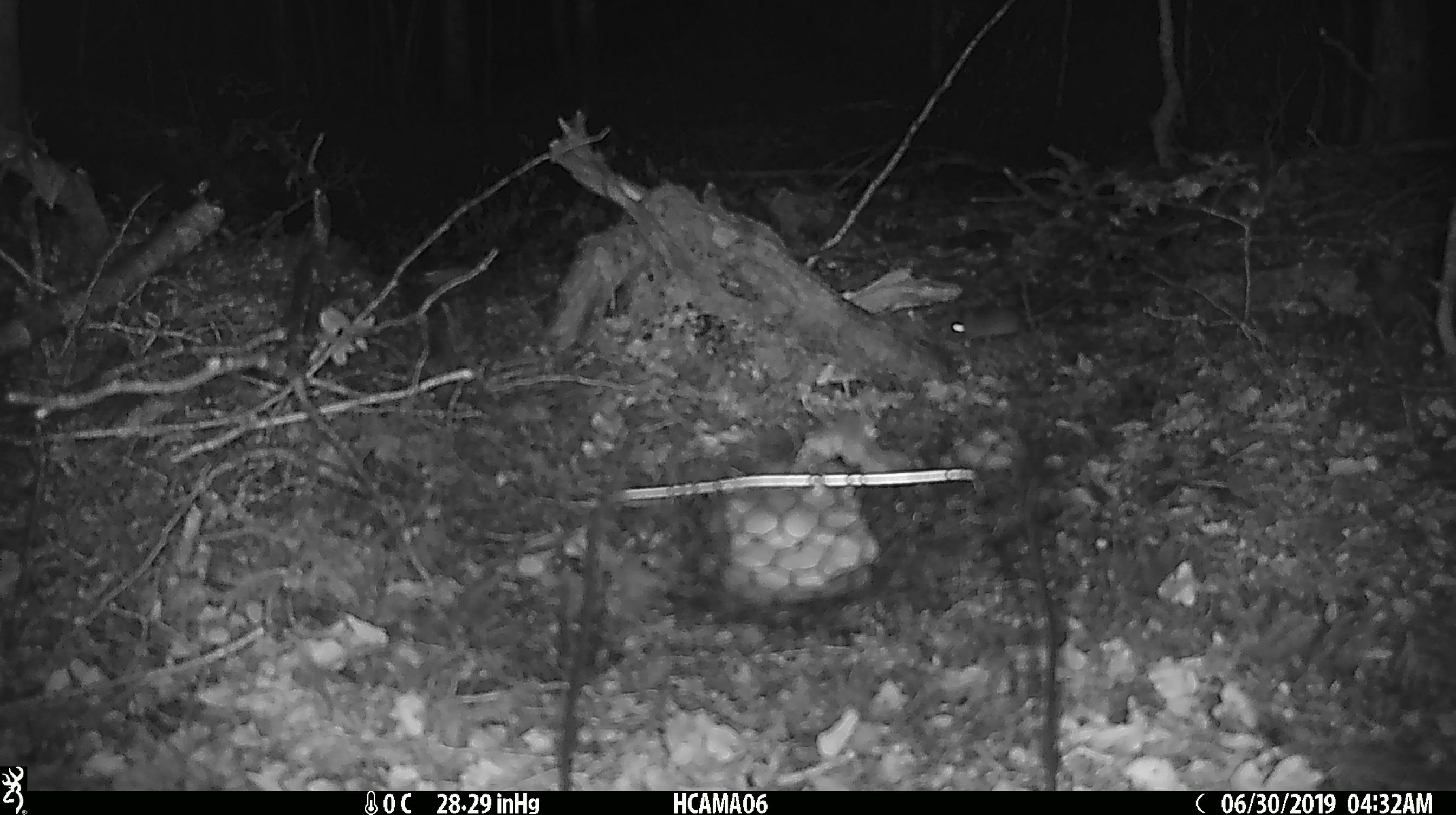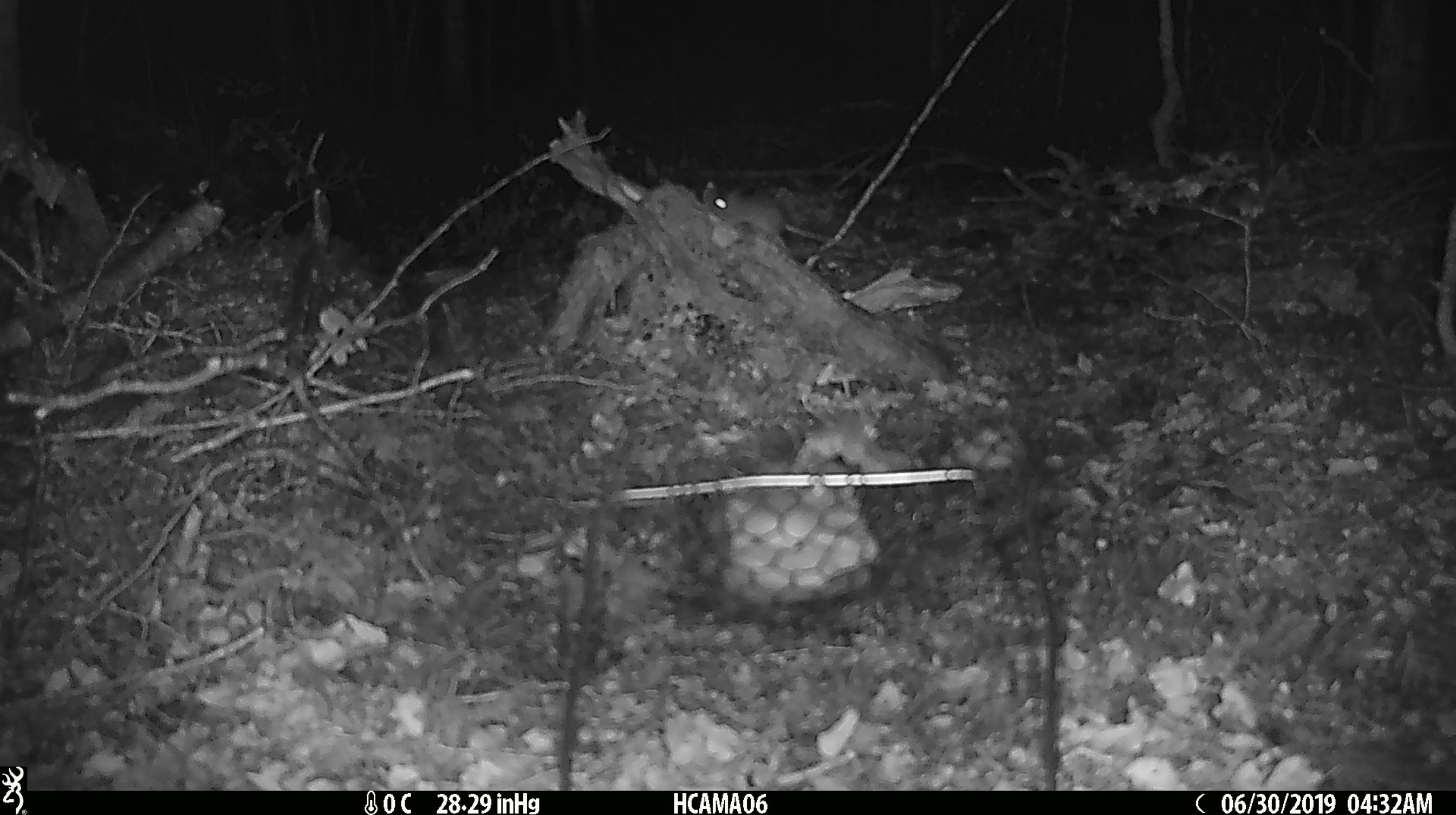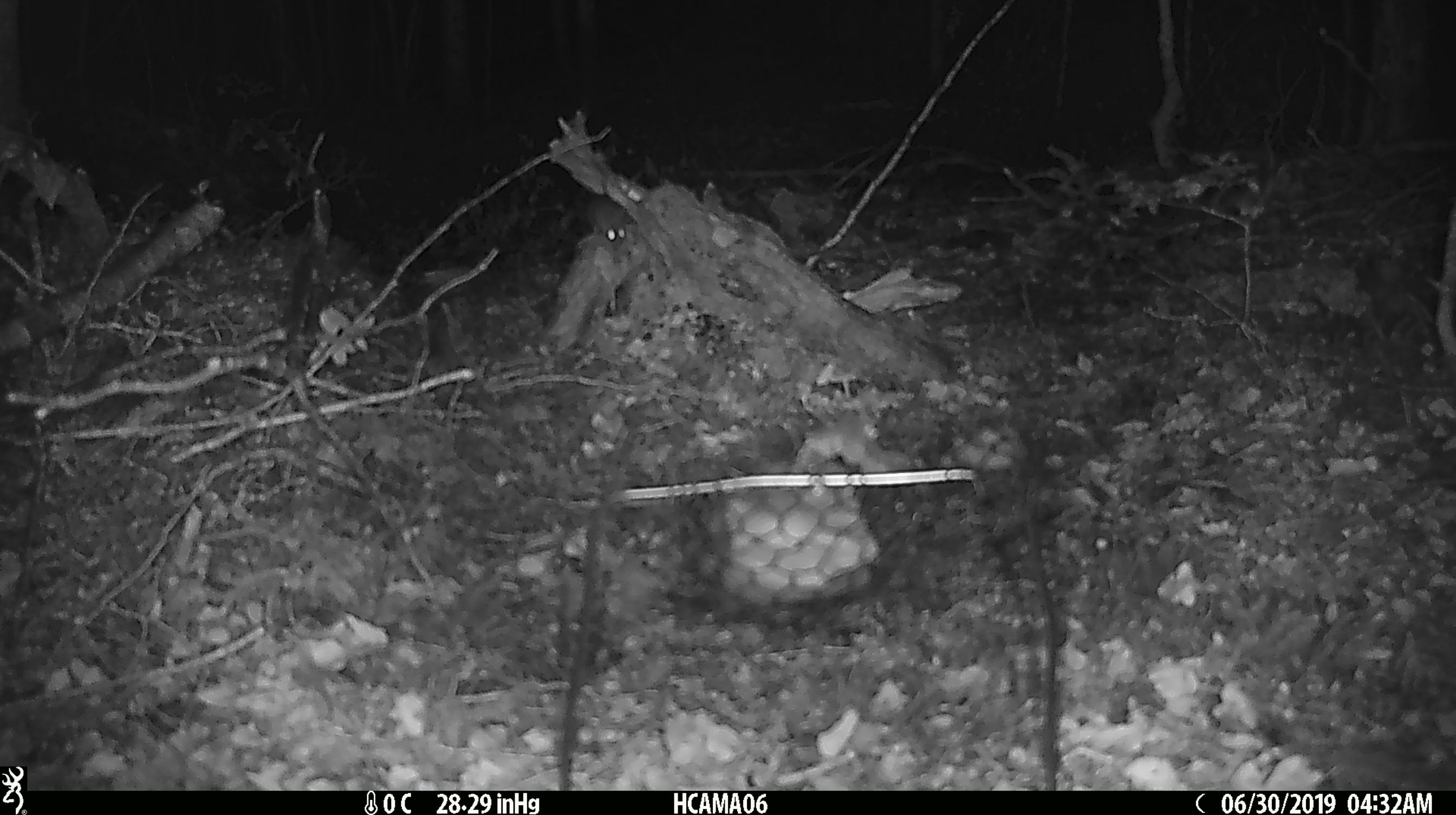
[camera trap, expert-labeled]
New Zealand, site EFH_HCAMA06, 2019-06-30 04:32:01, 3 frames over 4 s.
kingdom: Animalia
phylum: Chordata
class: Mammalia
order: Rodentia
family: Muridae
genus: Mus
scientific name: Mus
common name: mouse